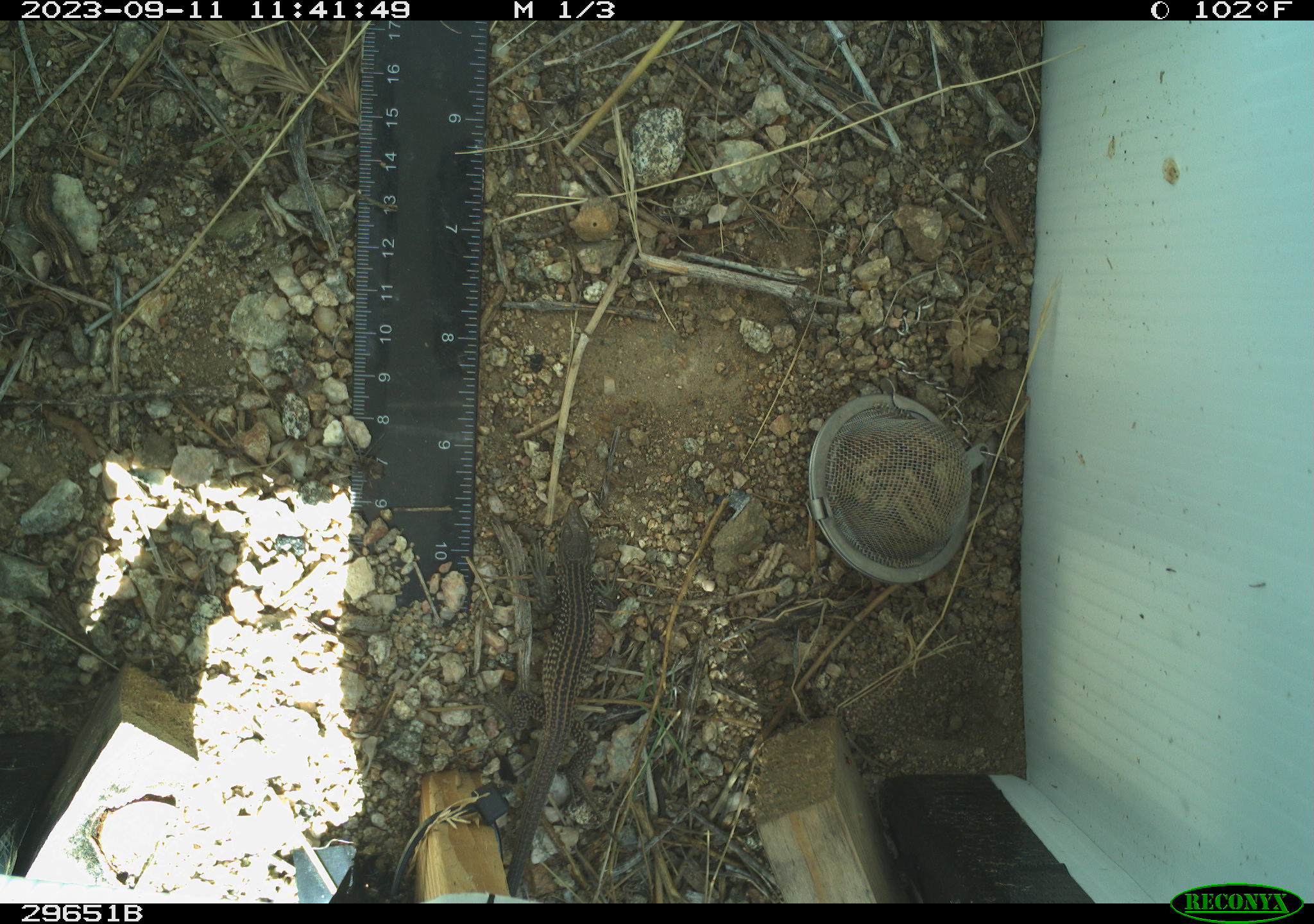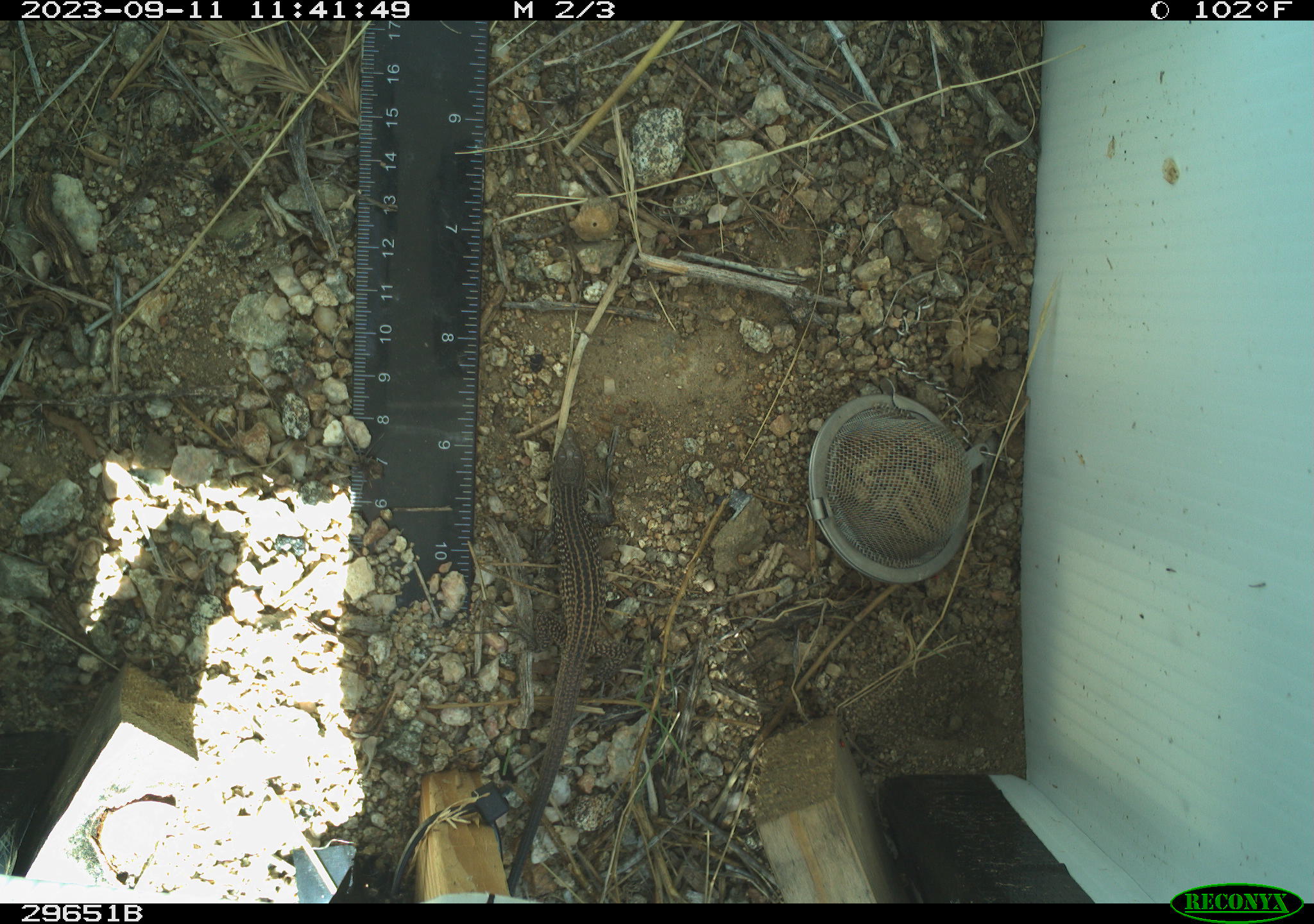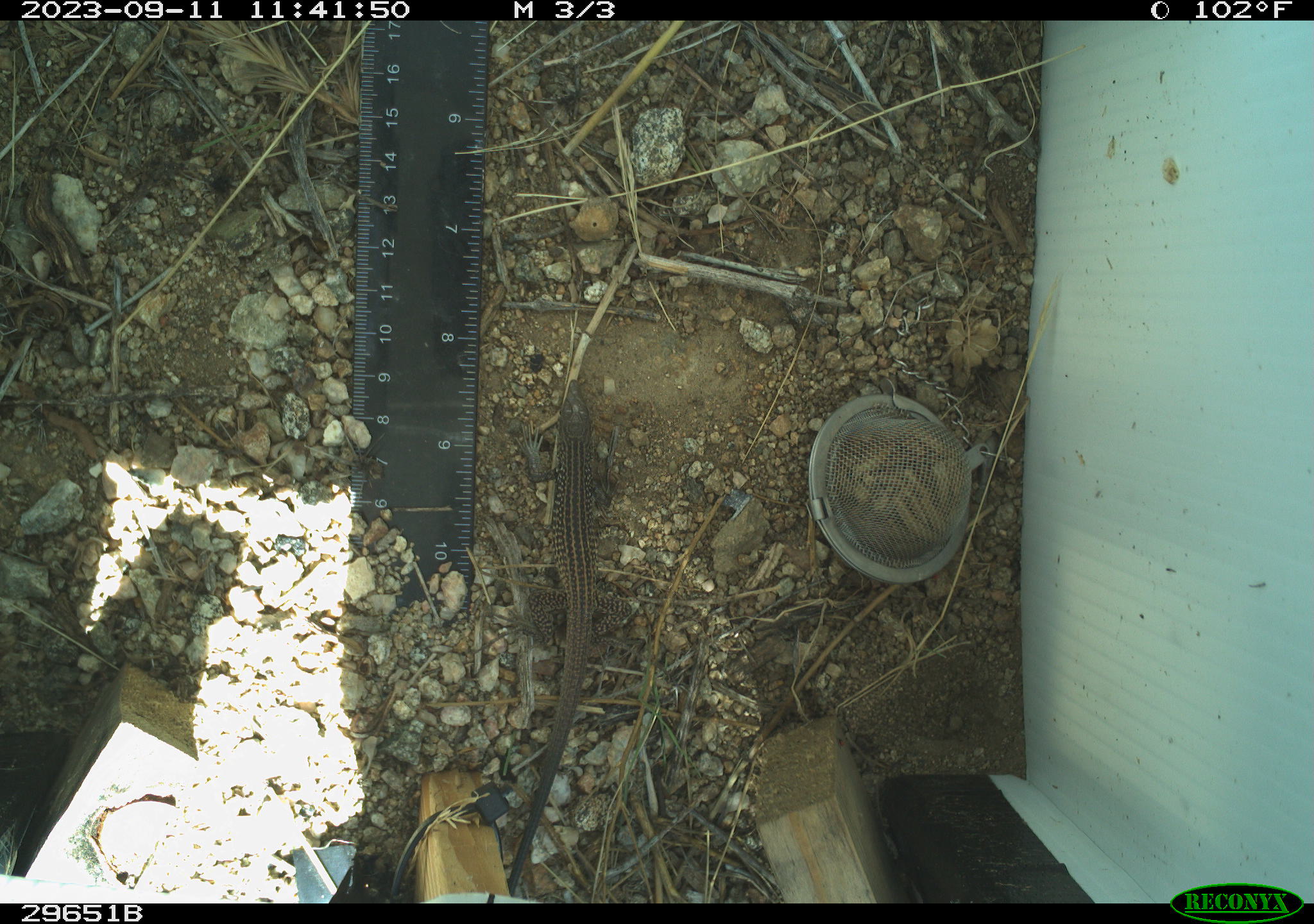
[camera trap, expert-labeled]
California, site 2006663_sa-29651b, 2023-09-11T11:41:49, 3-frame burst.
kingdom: Animalia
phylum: Chordata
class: Reptilia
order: Squamata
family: Teiidae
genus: Aspidoscelis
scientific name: Aspidoscelis tigris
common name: western whiptail